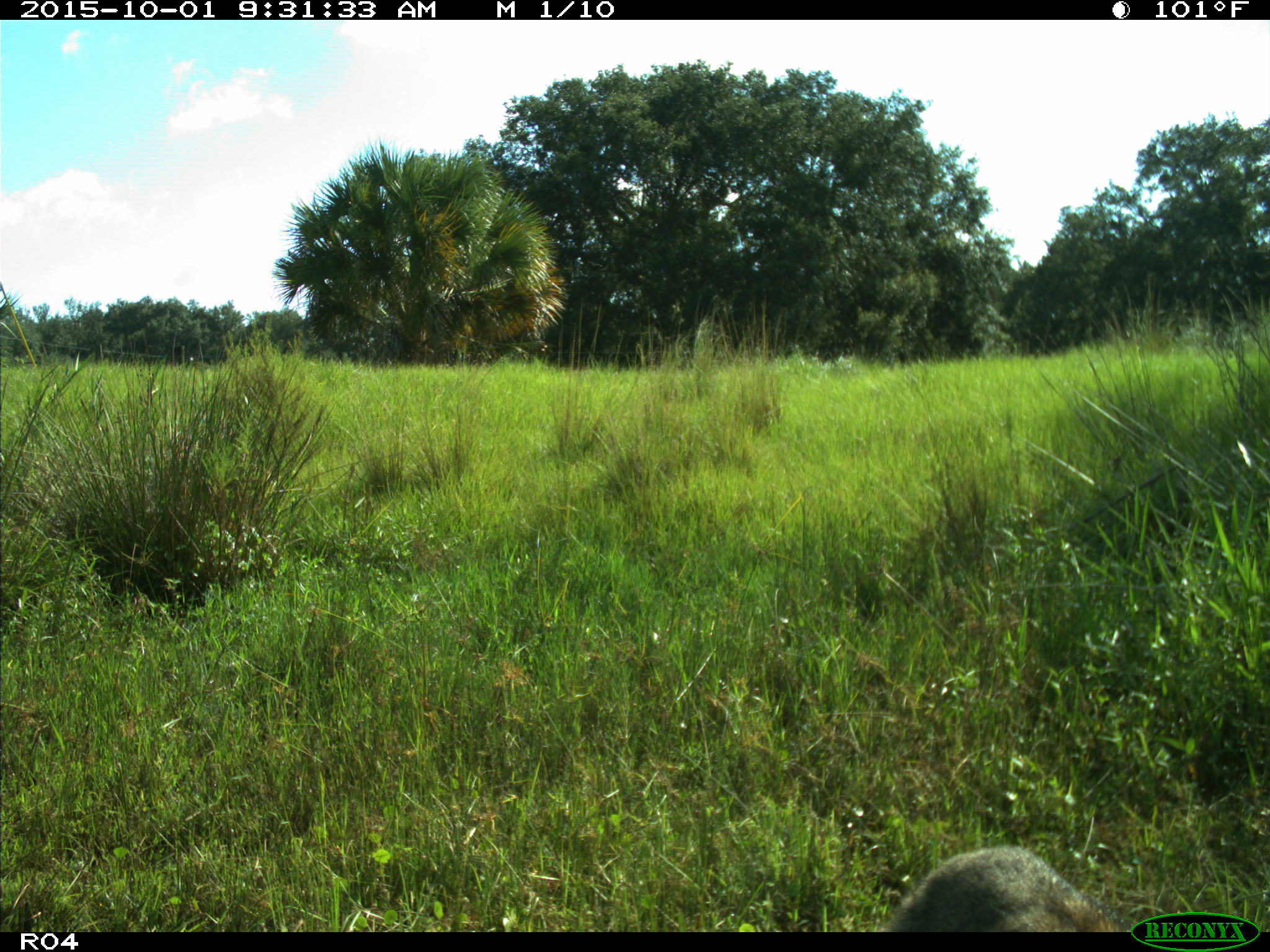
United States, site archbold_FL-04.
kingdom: Animalia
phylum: Chordata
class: Mammalia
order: Carnivora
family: Ursidae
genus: Ursus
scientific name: Ursus americanus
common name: american black bear